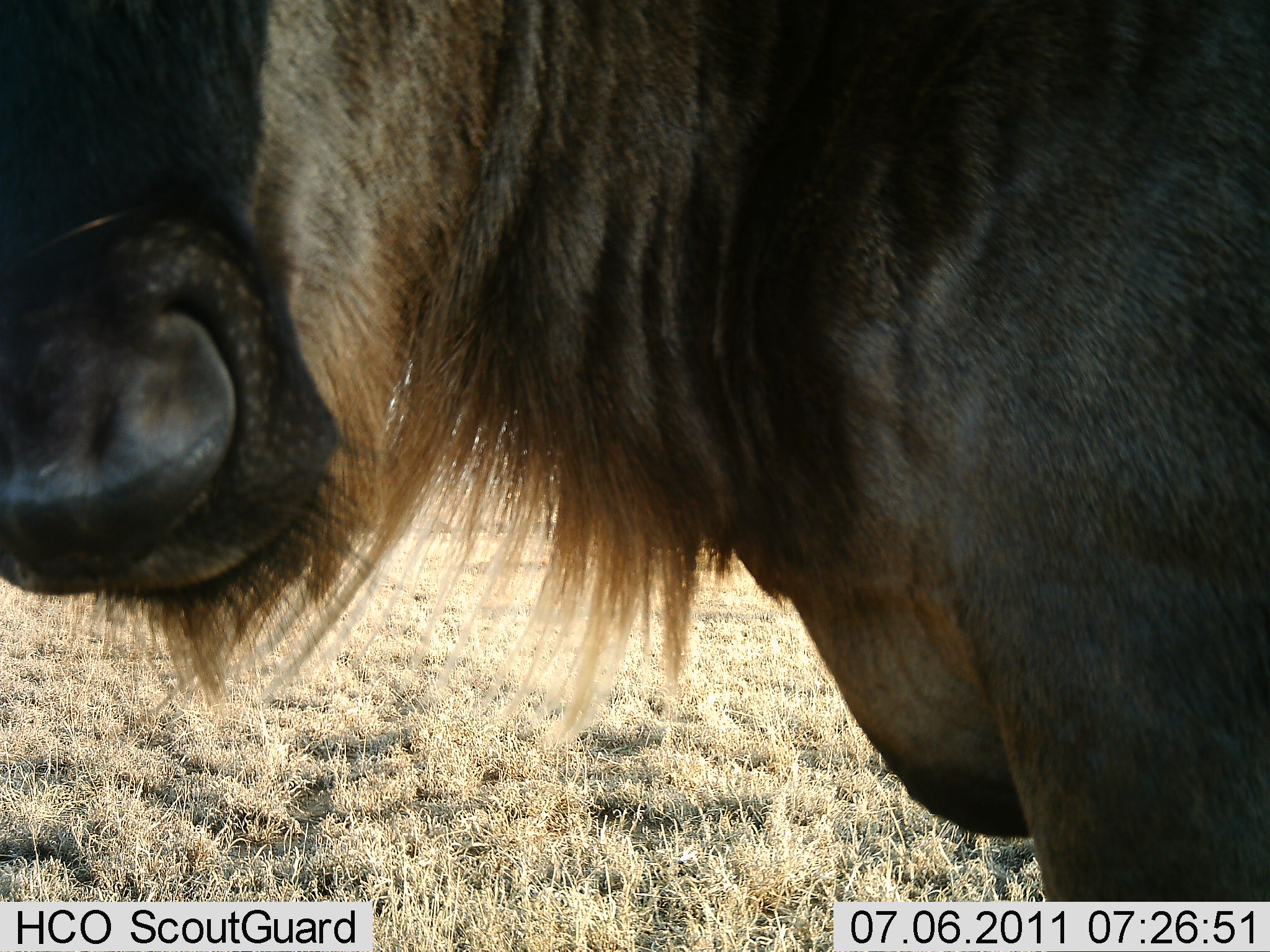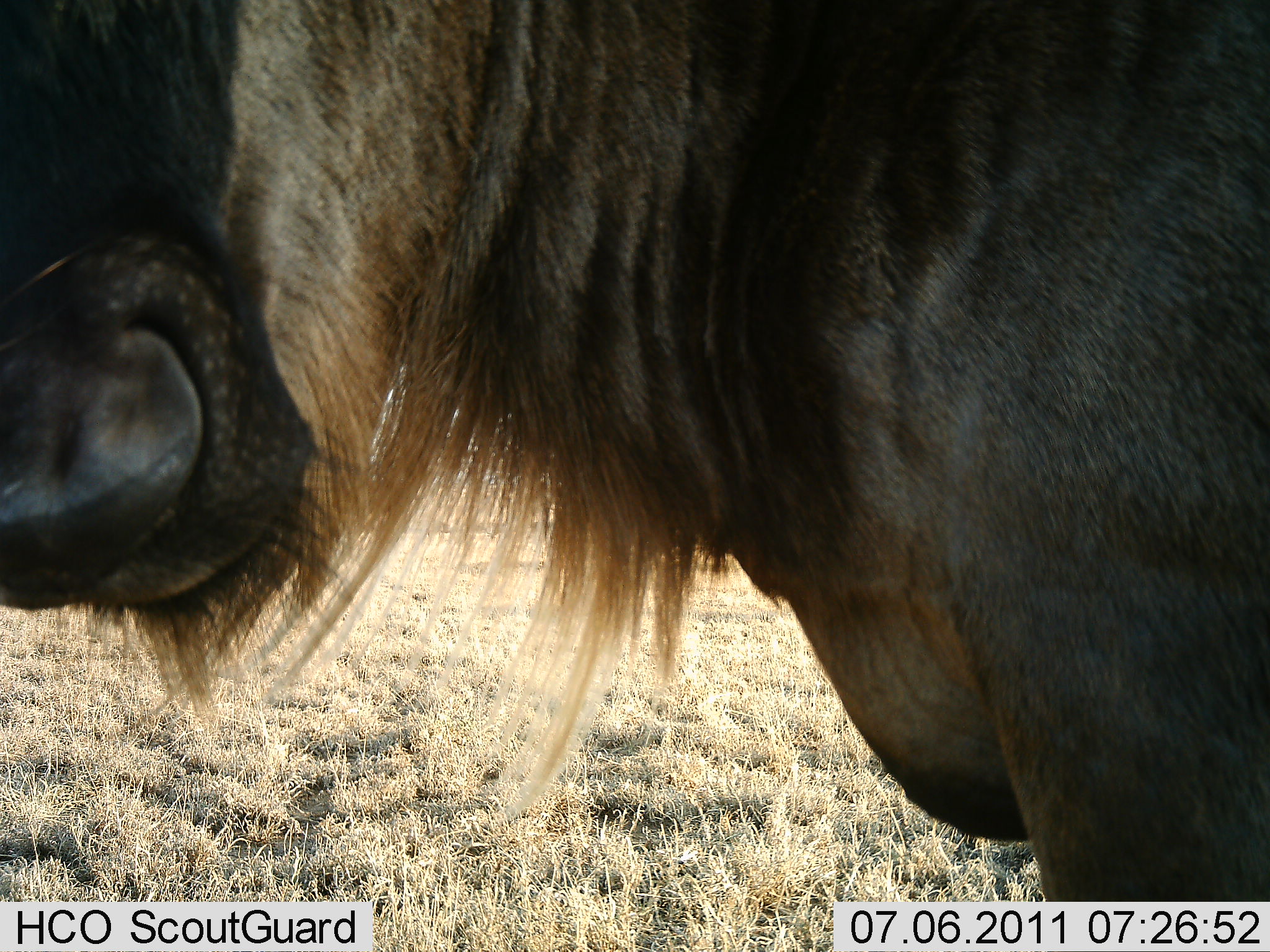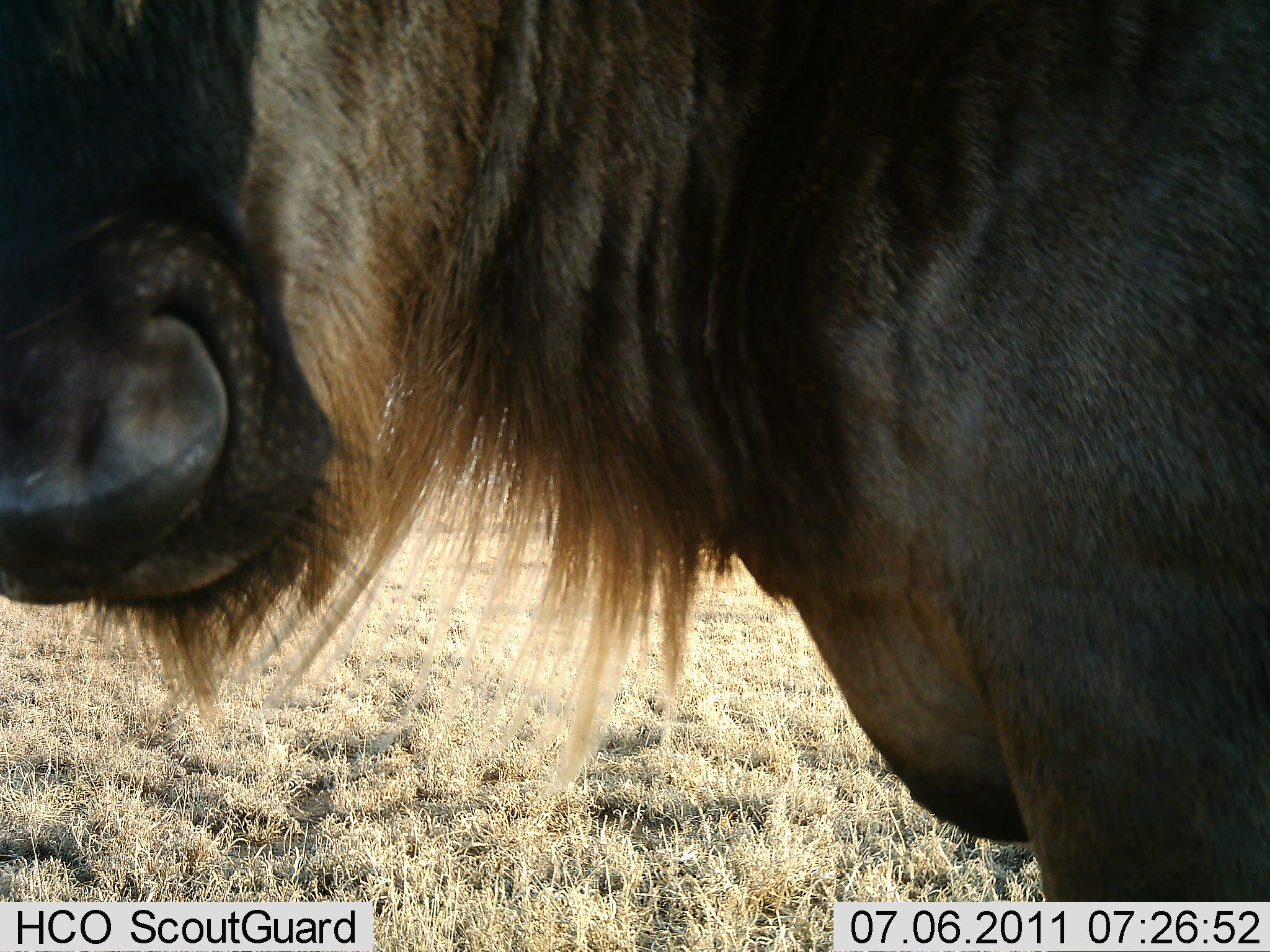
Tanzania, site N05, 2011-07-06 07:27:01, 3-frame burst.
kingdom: Animalia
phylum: Chordata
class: Mammalia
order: Artiodactyla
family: Bovidae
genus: Connochaetes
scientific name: Connochaetes taurinus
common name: blue wildebeest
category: wildebeest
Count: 1.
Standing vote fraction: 100%.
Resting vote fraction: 0%.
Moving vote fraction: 0%.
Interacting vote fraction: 0%.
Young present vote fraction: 0%.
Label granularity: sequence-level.